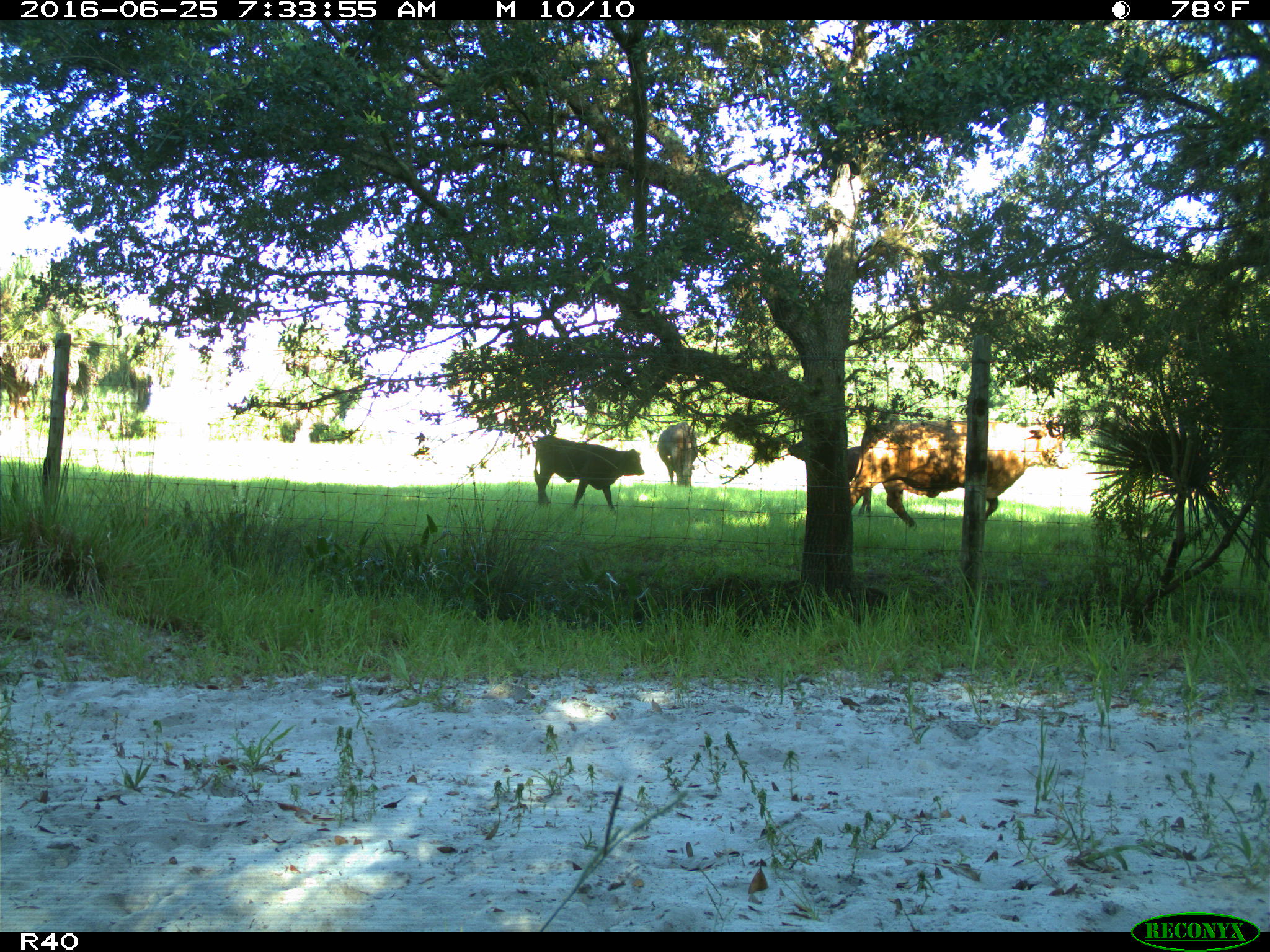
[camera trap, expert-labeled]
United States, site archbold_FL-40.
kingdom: Animalia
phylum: Chordata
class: Mammalia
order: Artiodactyla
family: Bovidae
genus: Bos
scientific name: Bos taurus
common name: domestic cow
Bos taurus (domestic cow).